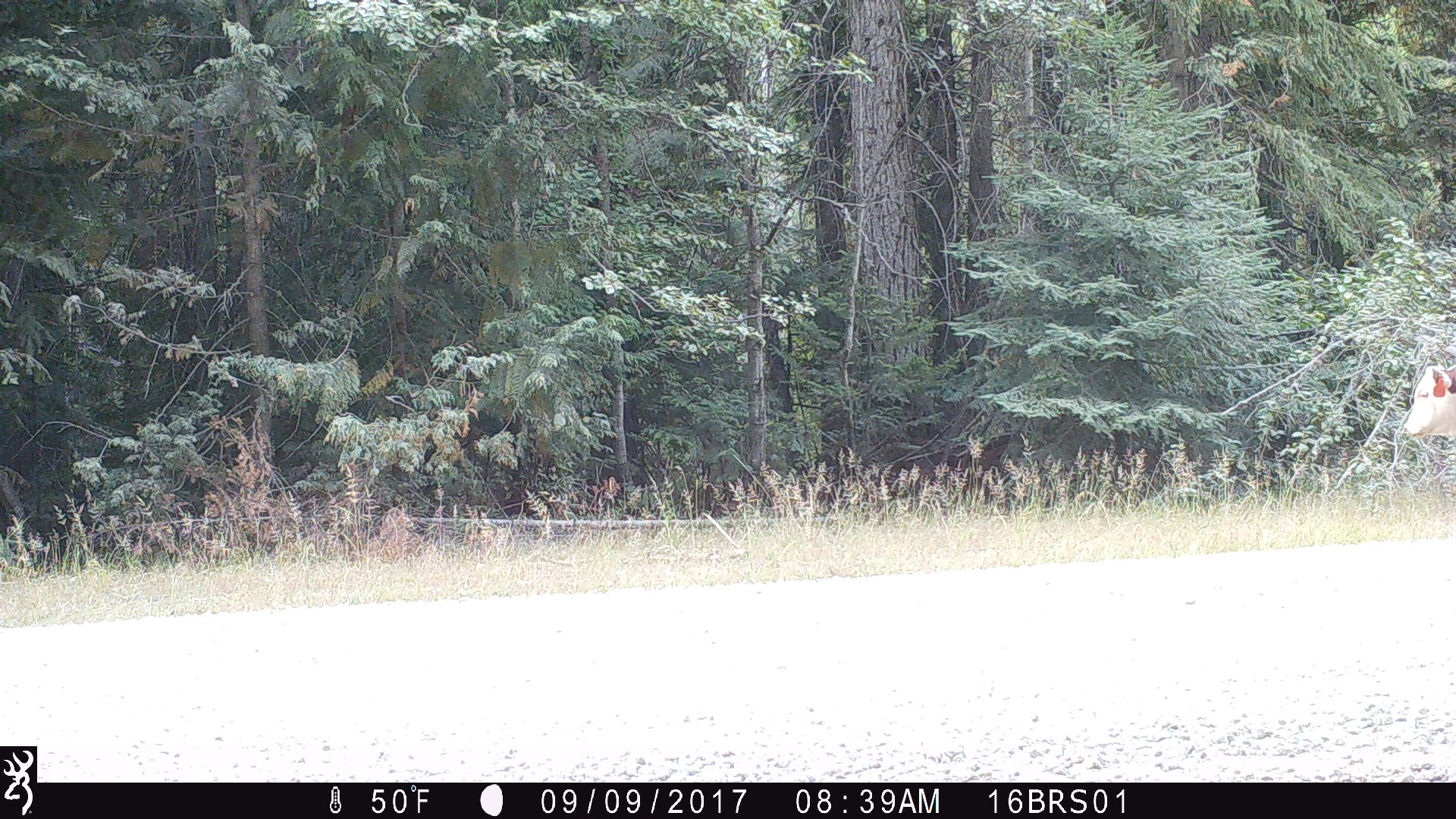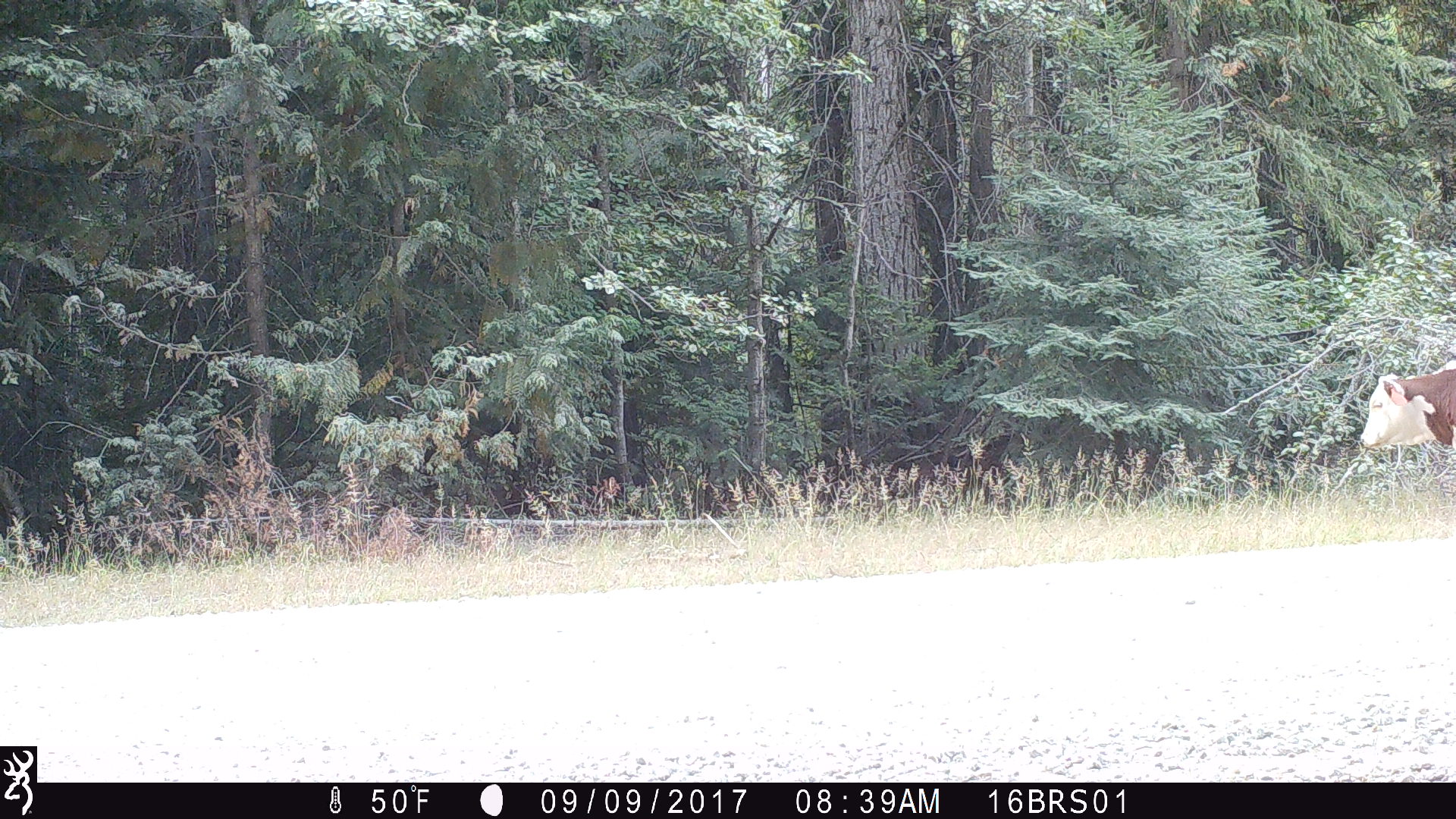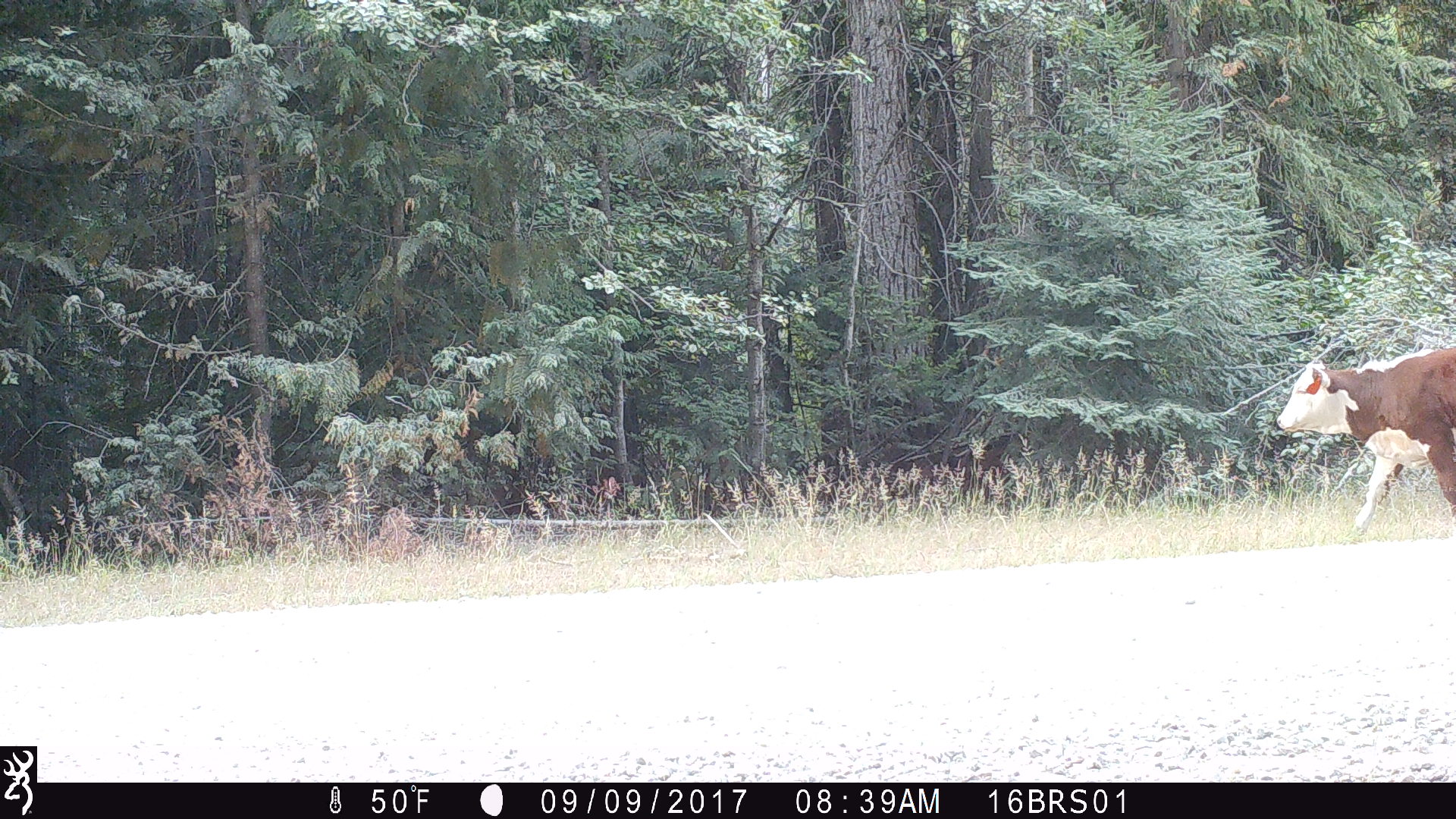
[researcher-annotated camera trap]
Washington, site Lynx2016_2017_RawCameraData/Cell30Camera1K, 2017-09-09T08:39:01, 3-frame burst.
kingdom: Animalia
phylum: Chordata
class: Mammalia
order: Artiodactyla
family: Bovidae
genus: Bos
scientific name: Bos taurus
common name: domestic cattle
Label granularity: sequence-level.